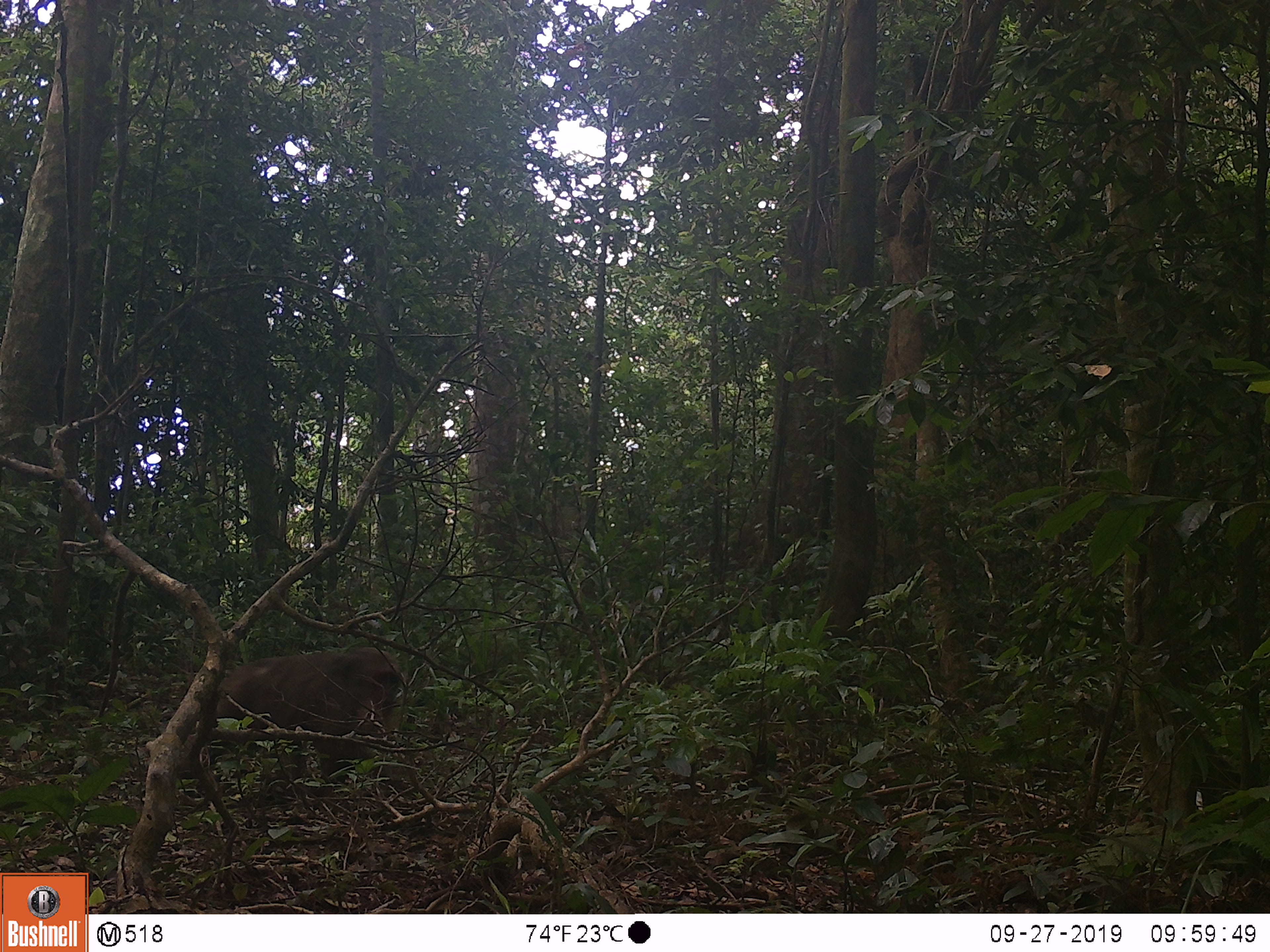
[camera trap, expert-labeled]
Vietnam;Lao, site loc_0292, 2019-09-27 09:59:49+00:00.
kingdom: Animalia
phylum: Chordata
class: Mammalia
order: Primates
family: Cercopithecidae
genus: Macaca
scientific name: Macaca arctoides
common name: stump-tailed macaque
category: stump tailed macaque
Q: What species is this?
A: Stump tailed macaque (stump-tailed macaque) (Macaca arctoides).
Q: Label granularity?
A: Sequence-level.